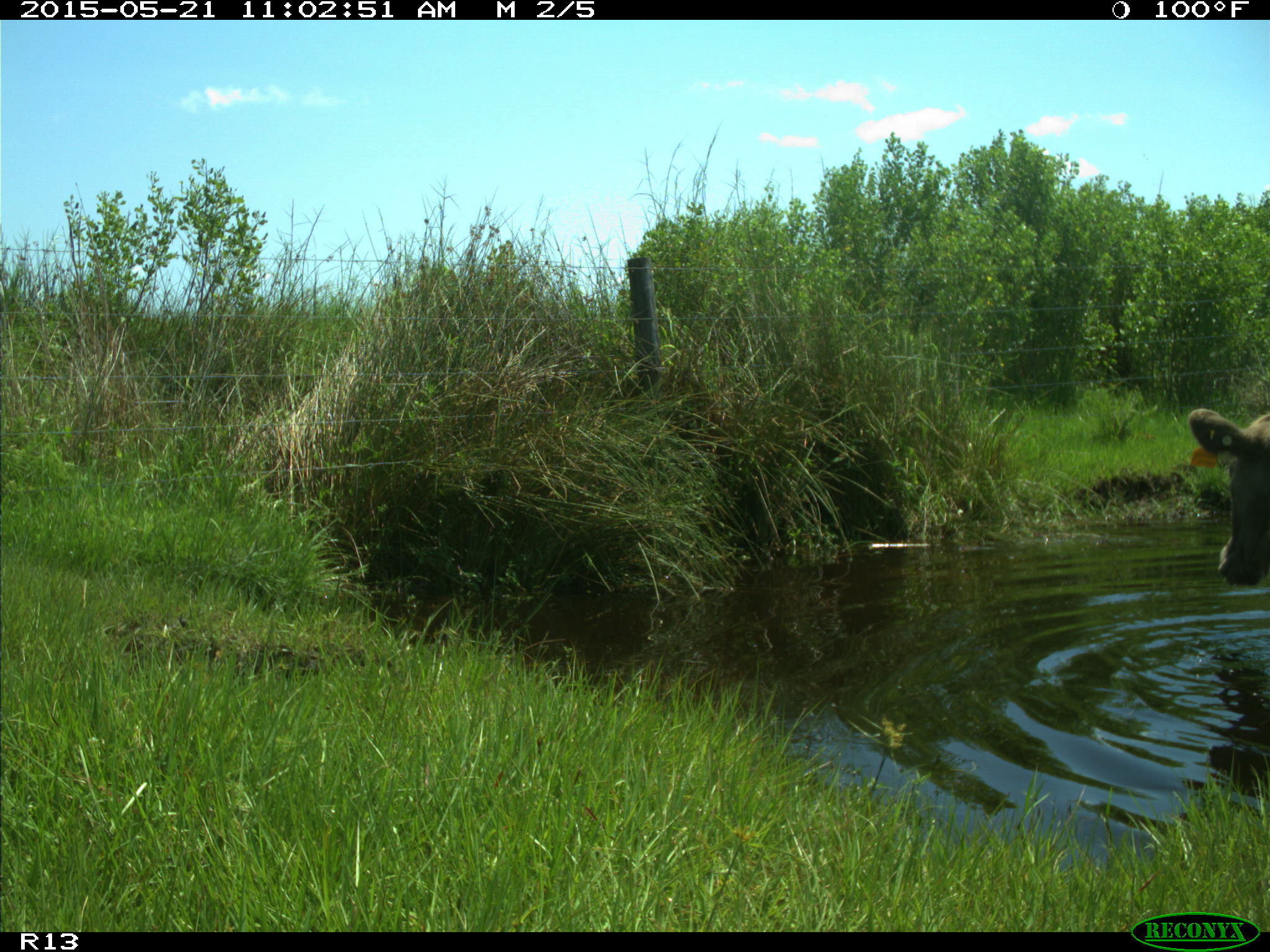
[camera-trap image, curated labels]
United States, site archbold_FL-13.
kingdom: Animalia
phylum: Chordata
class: Mammalia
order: Artiodactyla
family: Bovidae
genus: Bos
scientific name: Bos taurus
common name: domestic cow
Bos taurus (domestic cow).